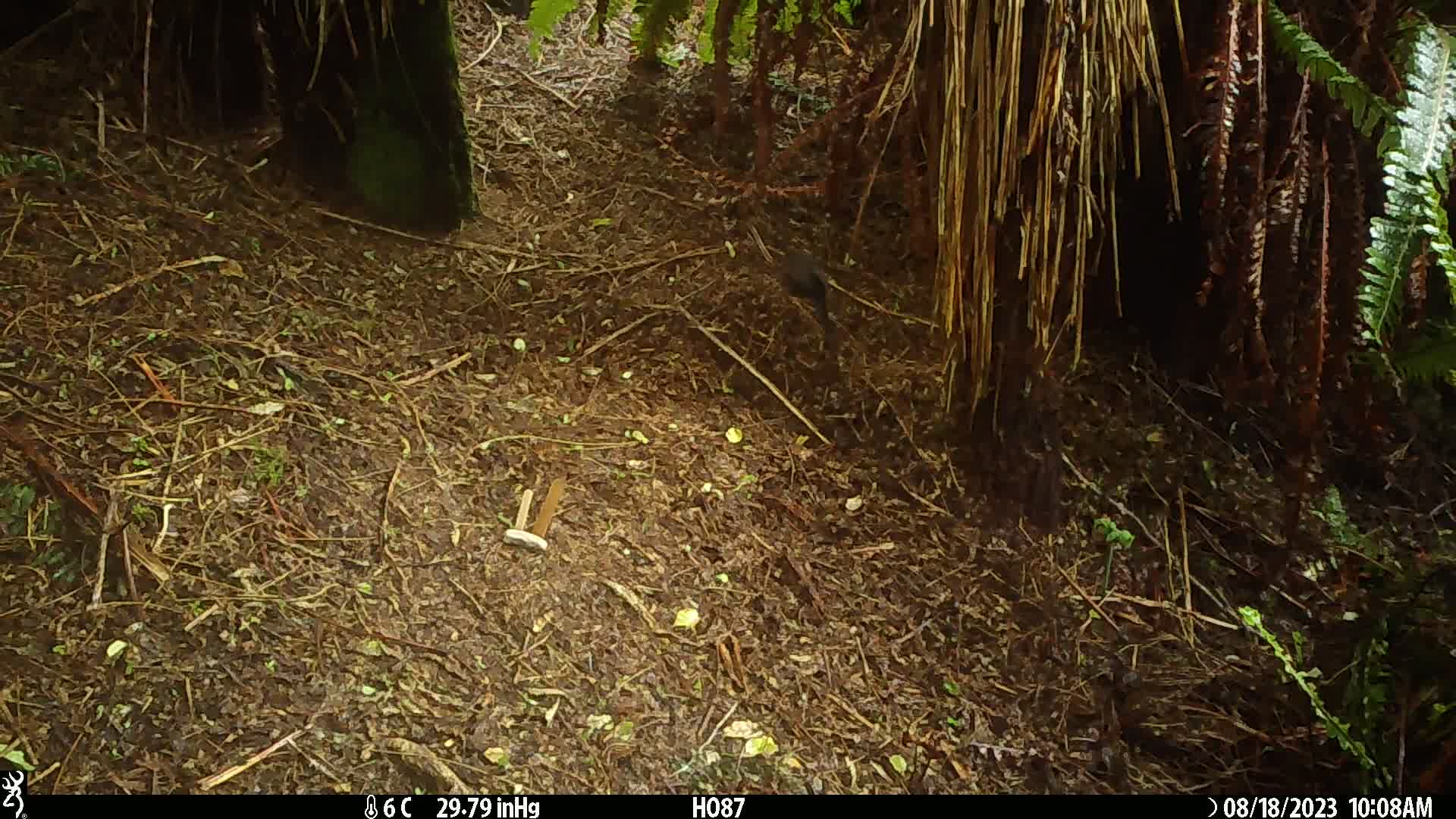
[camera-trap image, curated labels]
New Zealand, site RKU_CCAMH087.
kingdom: Animalia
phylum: Chordata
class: Aves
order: Passeriformes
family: Turdidae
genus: Turdus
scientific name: Turdus merula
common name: eurasian blackbird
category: blackbird